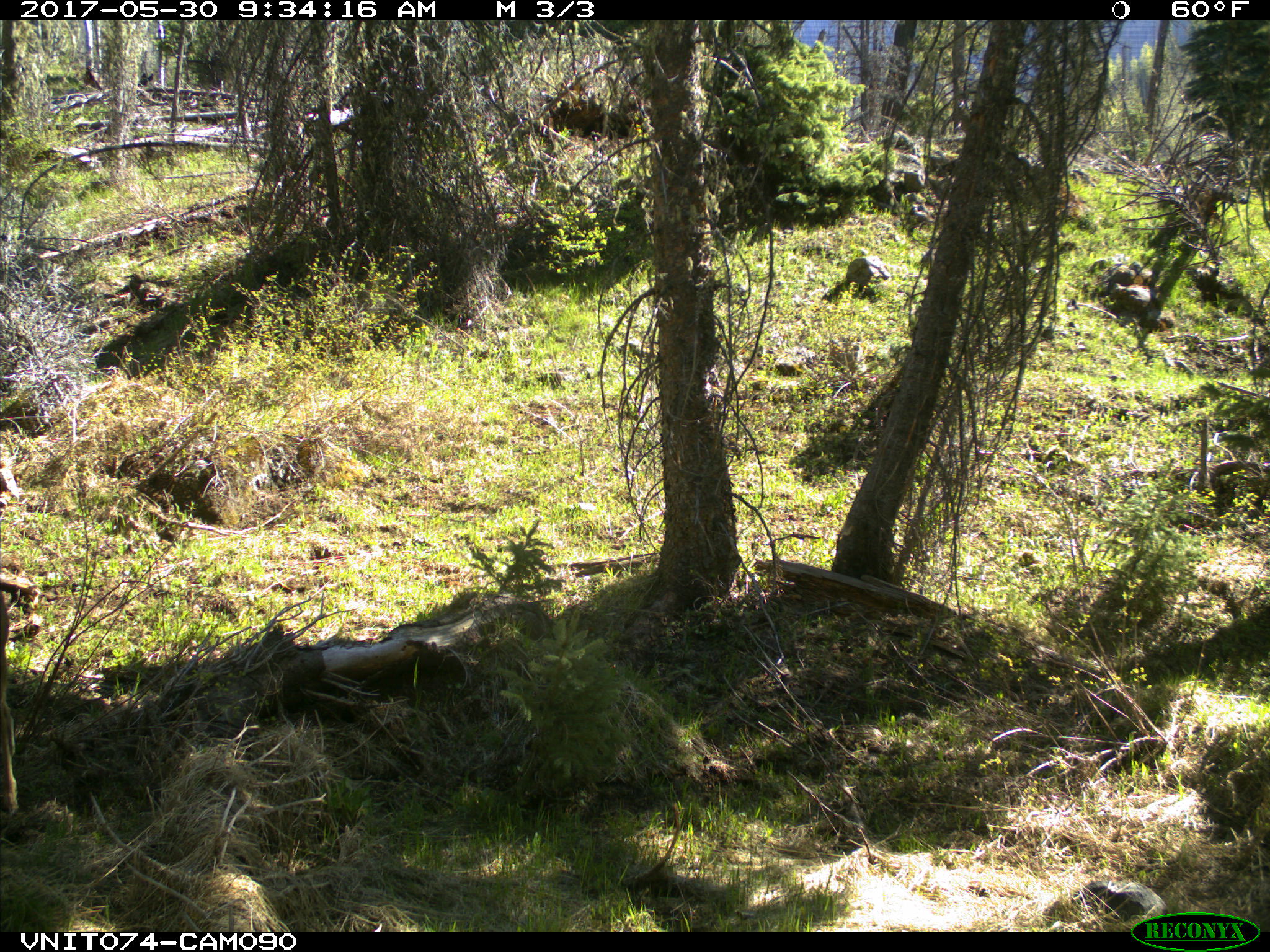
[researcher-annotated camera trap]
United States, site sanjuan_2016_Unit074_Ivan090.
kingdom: Animalia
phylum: Chordata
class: Mammalia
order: Artiodactyla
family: Cervidae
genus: Odocoileus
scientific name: Odocoileus hemionus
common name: mule deer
Odocoileus hemionus (mule deer).